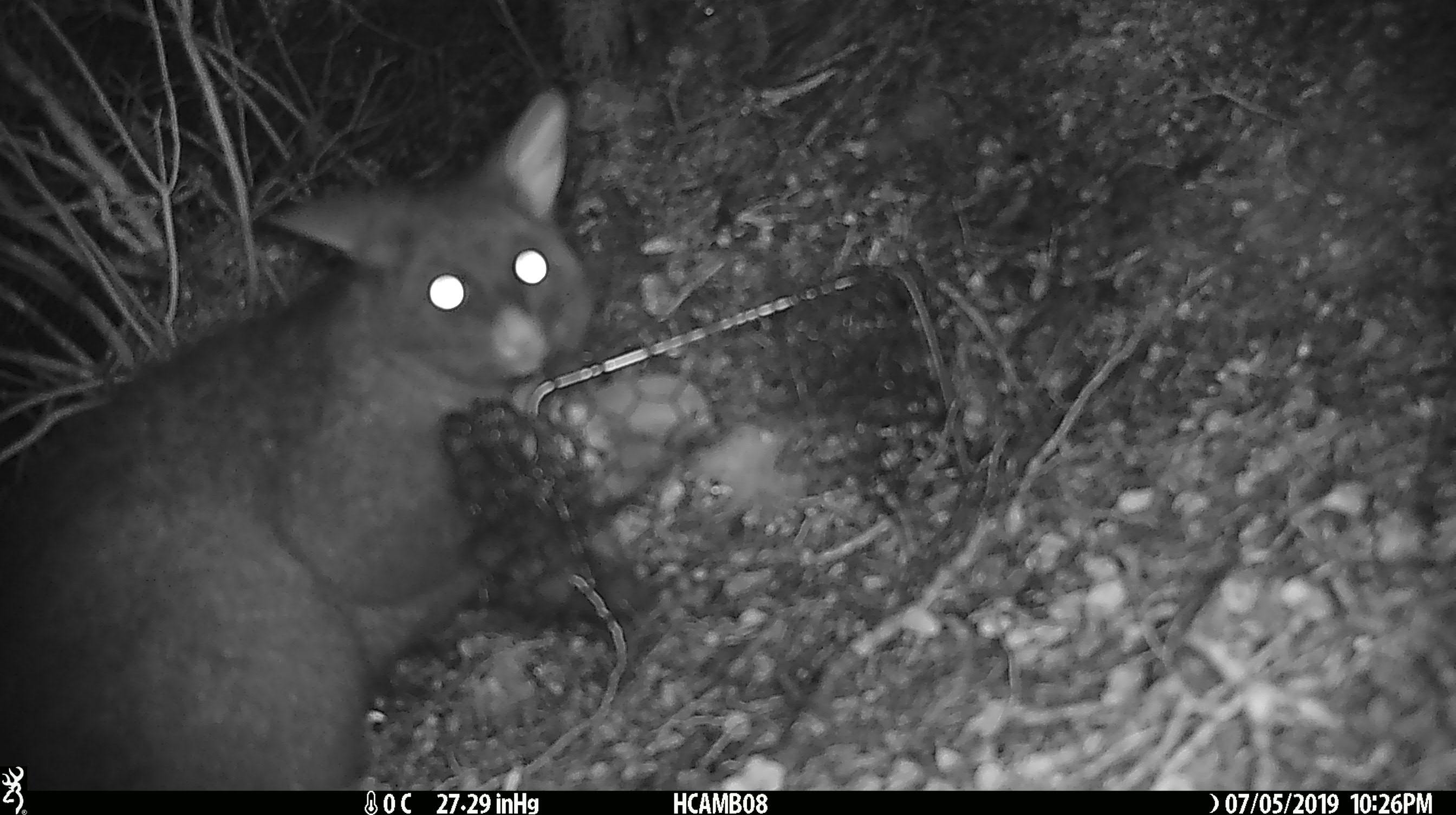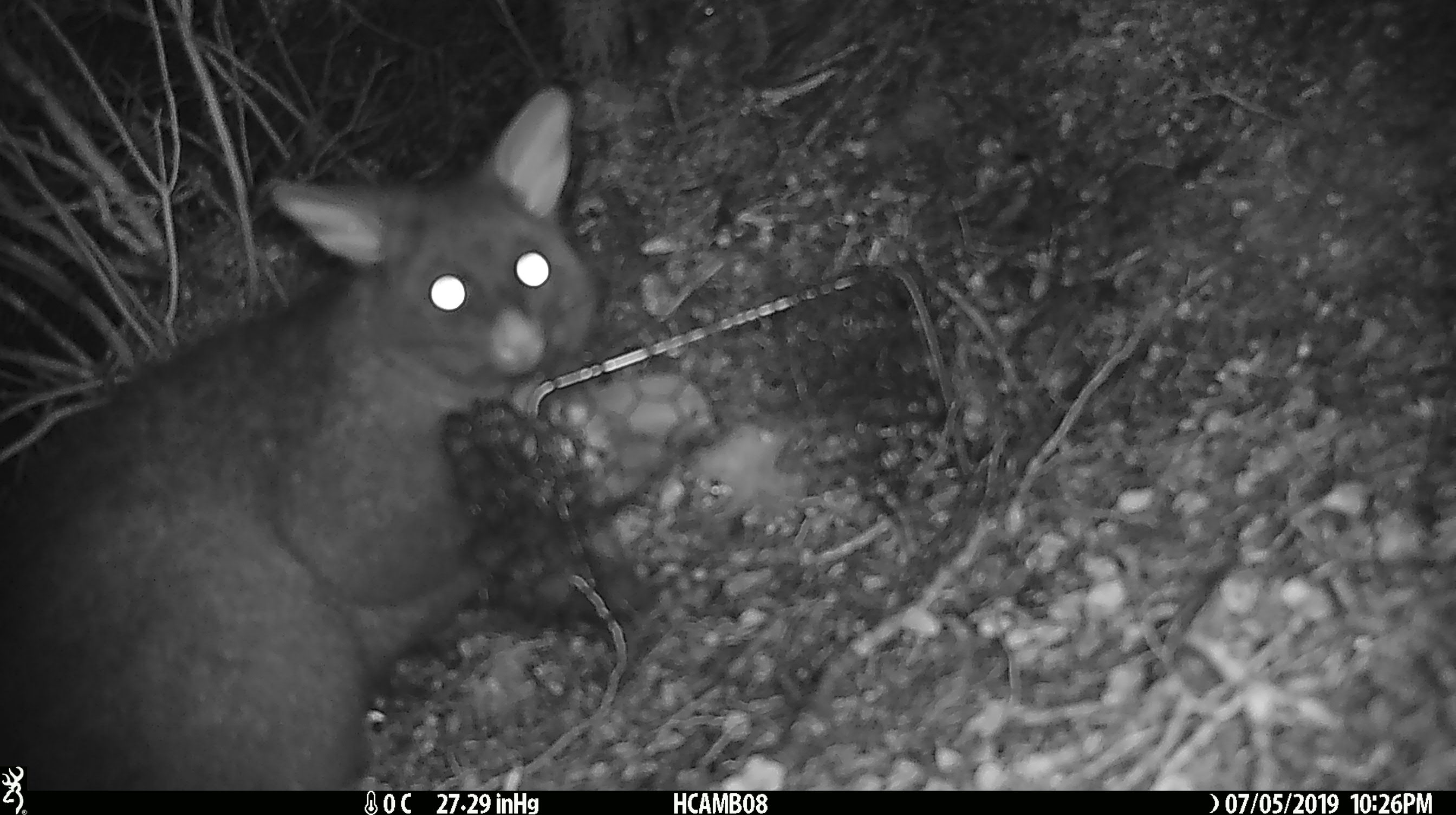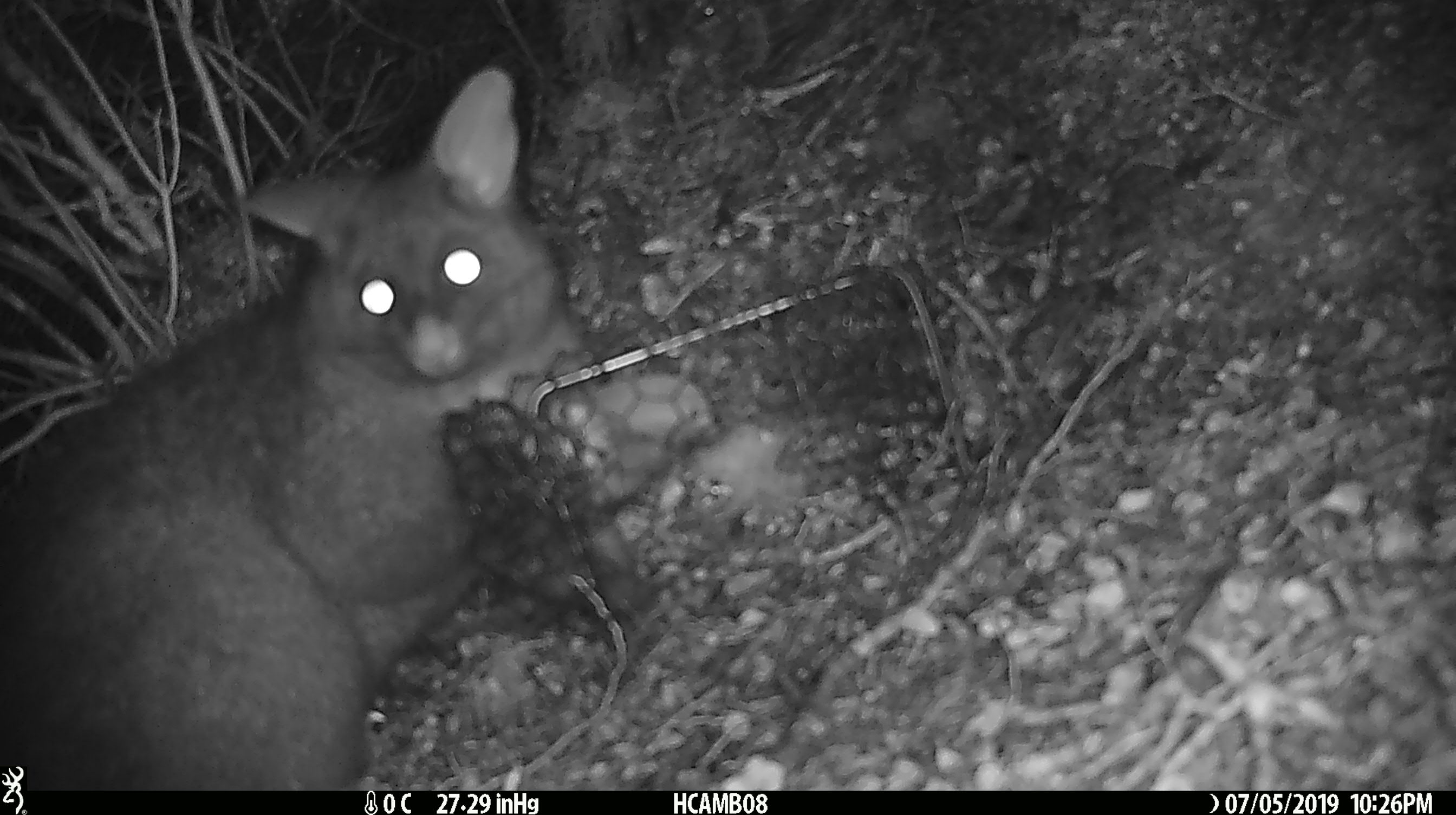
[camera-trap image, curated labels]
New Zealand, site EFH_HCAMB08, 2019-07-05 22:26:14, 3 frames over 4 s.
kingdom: Animalia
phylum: Chordata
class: Mammalia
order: Diprotodontia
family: Phalangeridae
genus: Trichosurus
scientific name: Trichosurus vulpecula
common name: common brushtail possum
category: possum